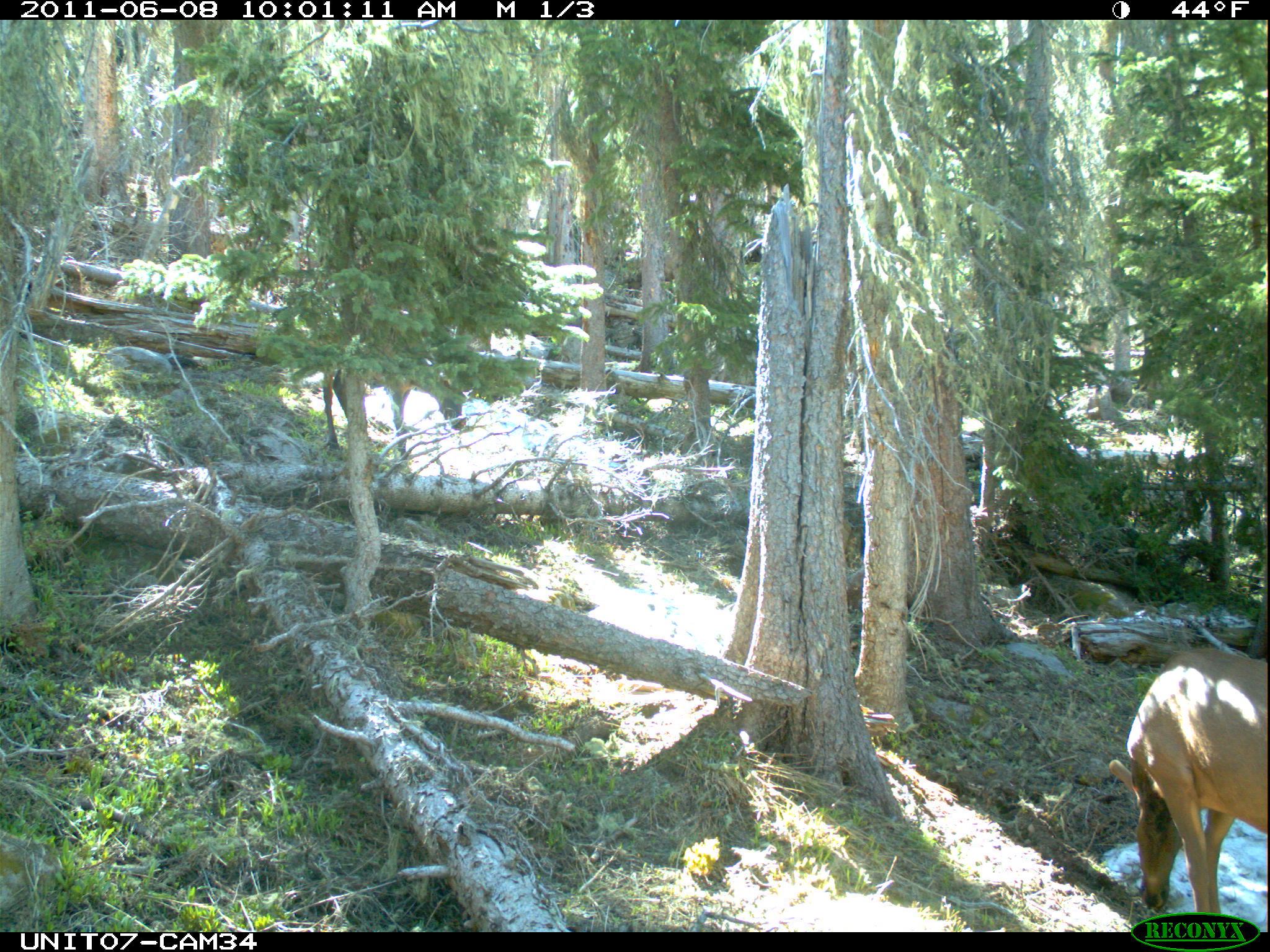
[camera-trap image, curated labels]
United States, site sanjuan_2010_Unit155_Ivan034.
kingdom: Animalia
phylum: Chordata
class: Mammalia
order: Artiodactyla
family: Cervidae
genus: Cervus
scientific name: Cervus elaphus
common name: red deer